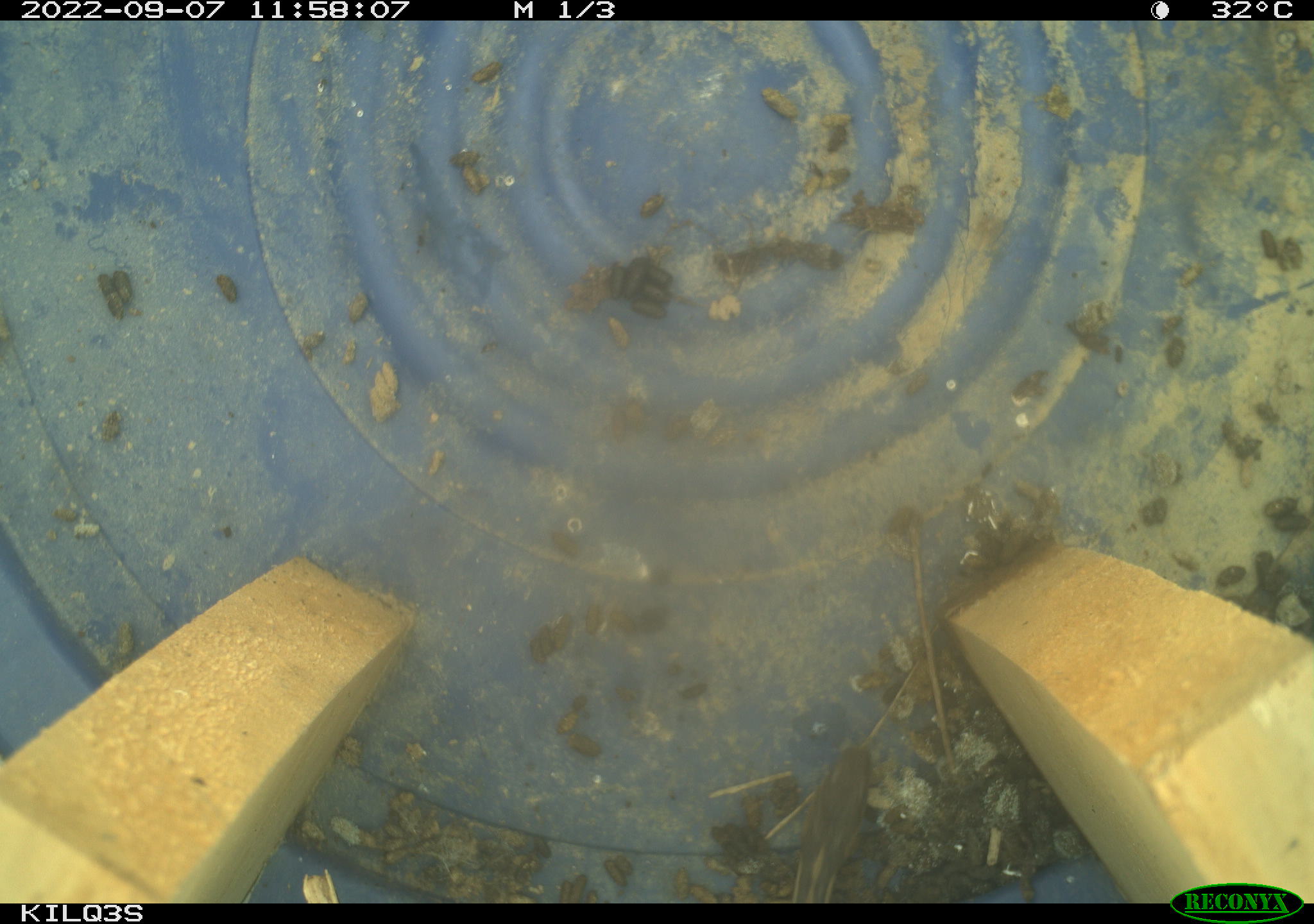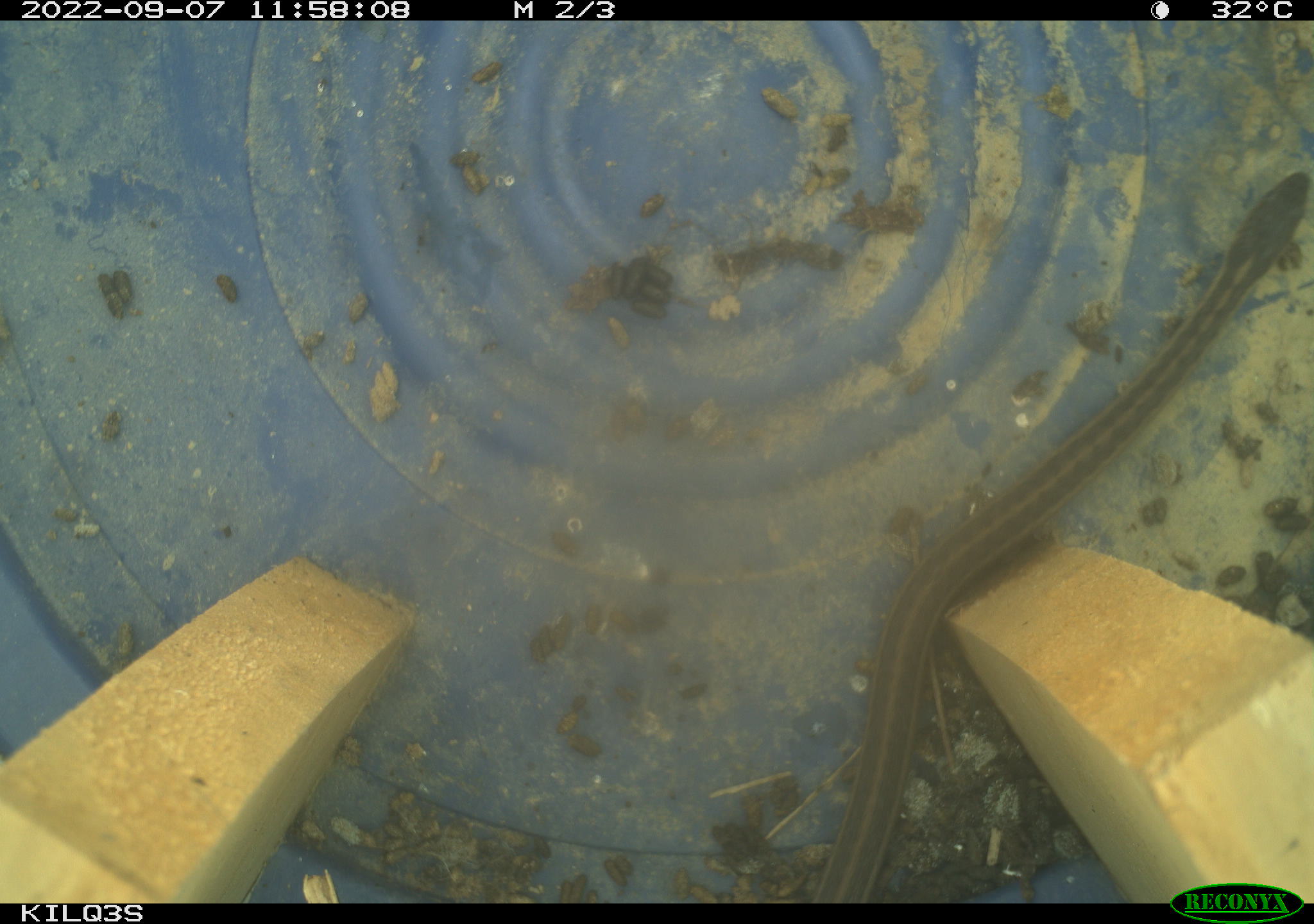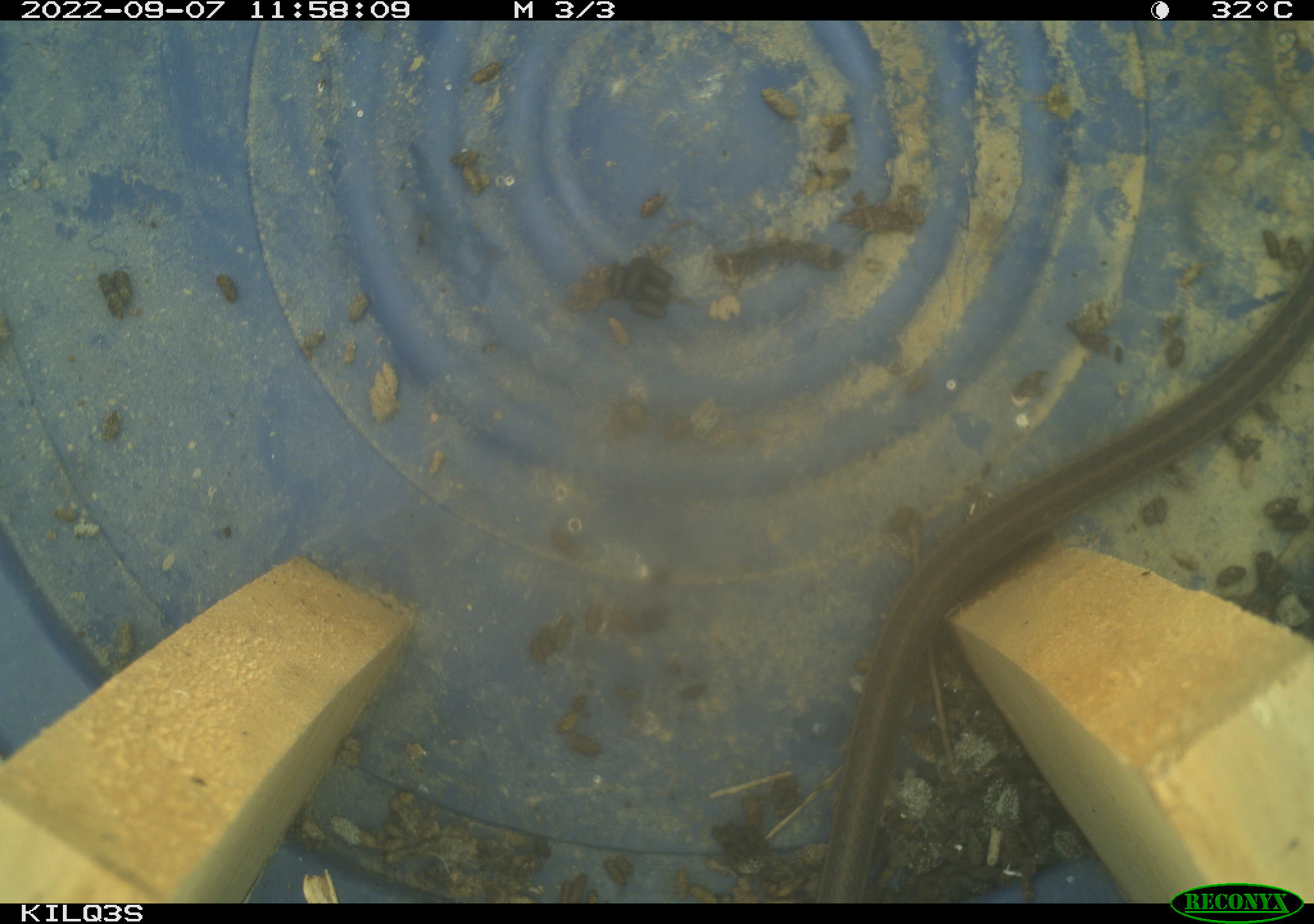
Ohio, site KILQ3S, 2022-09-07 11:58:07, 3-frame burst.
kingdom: Animalia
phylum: Chordata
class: Reptilia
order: Squamata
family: Colubridae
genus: Thamnophis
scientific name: Thamnophis sirtalis sirtalis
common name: eastern gartersnake